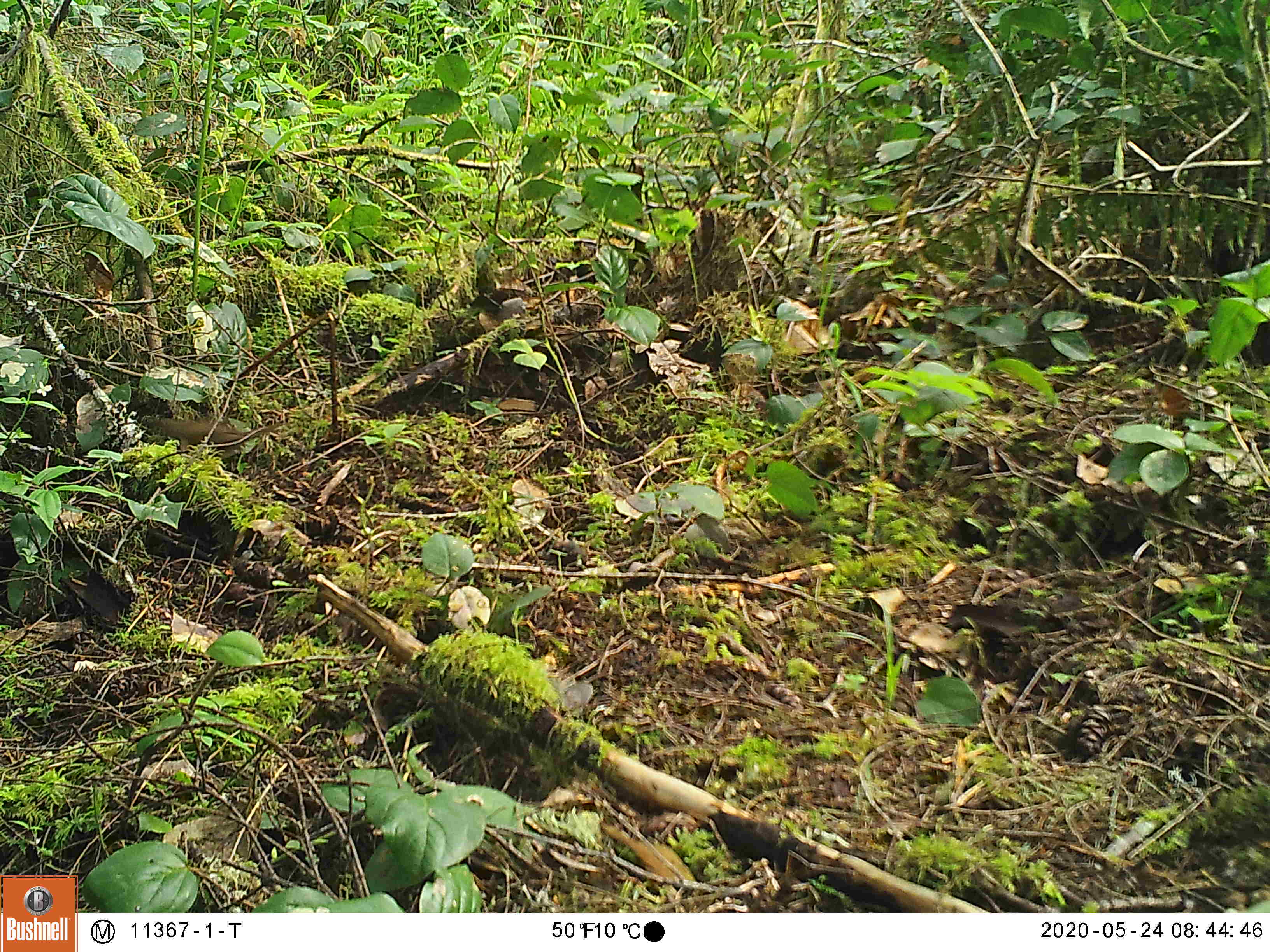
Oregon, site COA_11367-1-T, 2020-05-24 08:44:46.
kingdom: Animalia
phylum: Chordata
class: Mammalia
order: Rodentia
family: Sciuridae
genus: Tamiasciurus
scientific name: Tamiasciurus douglasii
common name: douglas squirrel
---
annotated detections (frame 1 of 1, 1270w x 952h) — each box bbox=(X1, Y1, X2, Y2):
douglas squirrel: bbox=(151, 414, 261, 466)